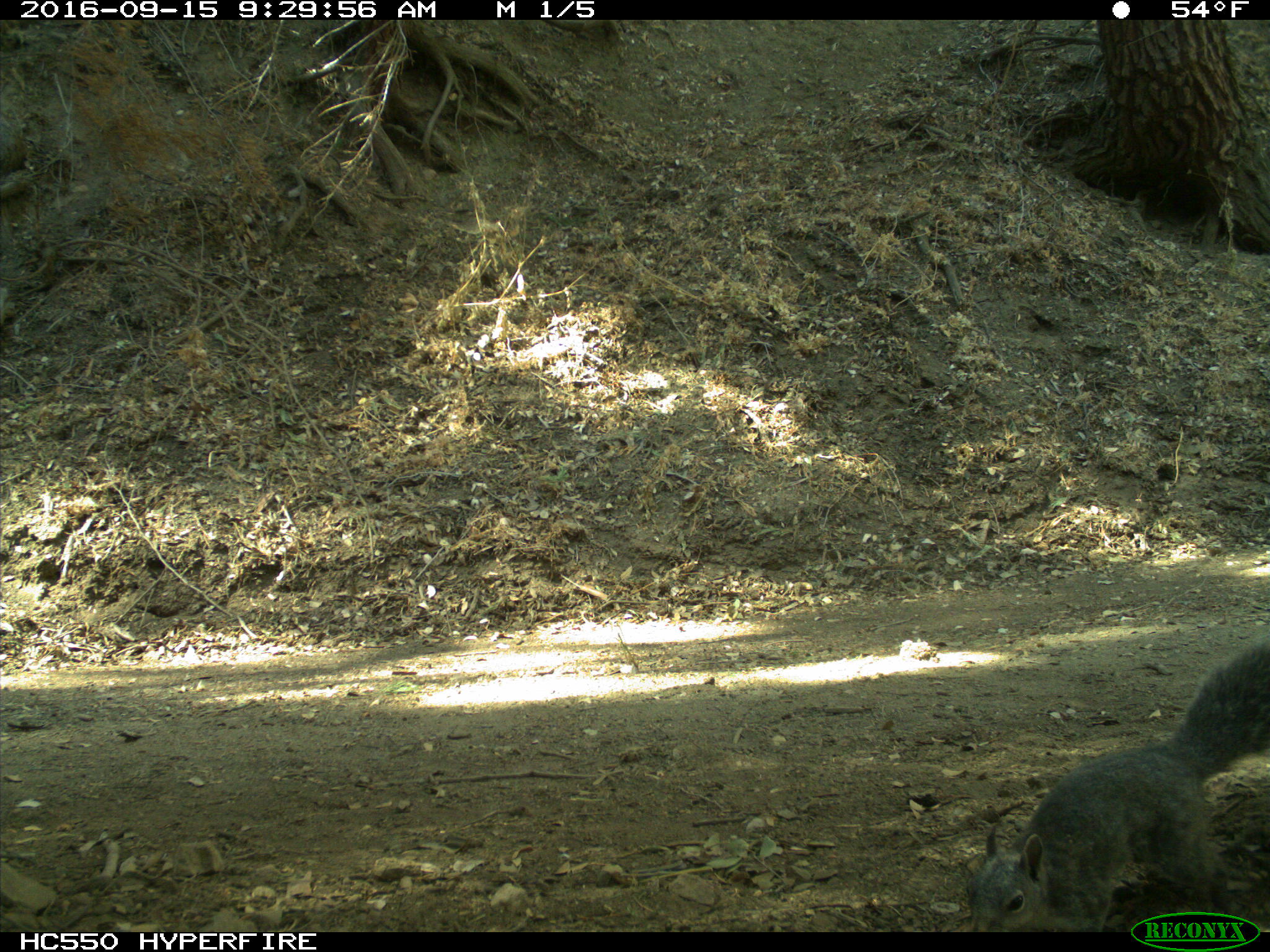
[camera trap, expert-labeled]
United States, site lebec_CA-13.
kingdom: Animalia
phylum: Chordata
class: Mammalia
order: Rodentia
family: Sciuridae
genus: Sciurus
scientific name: Sciurus carolinensis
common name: eastern gray squirrel